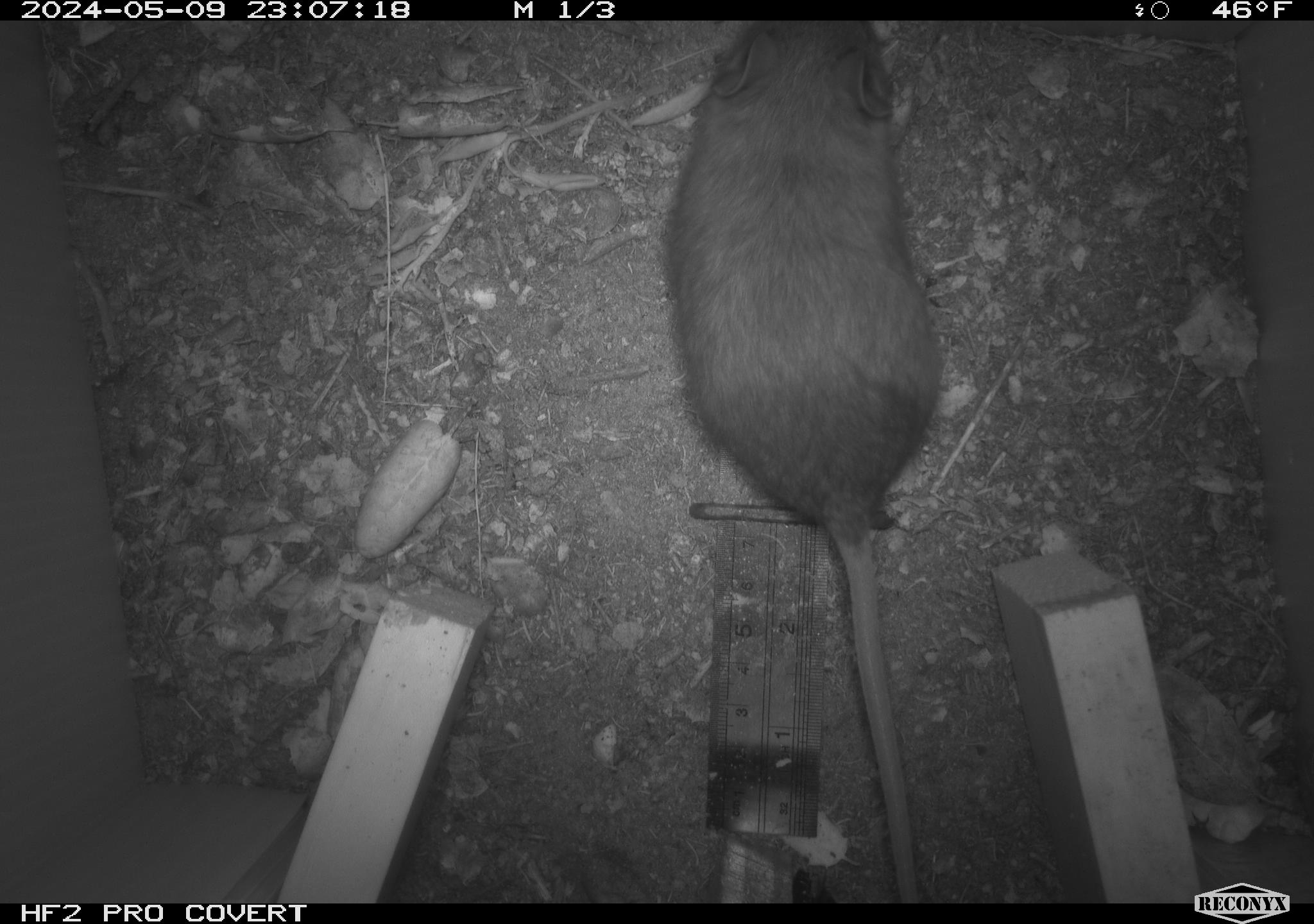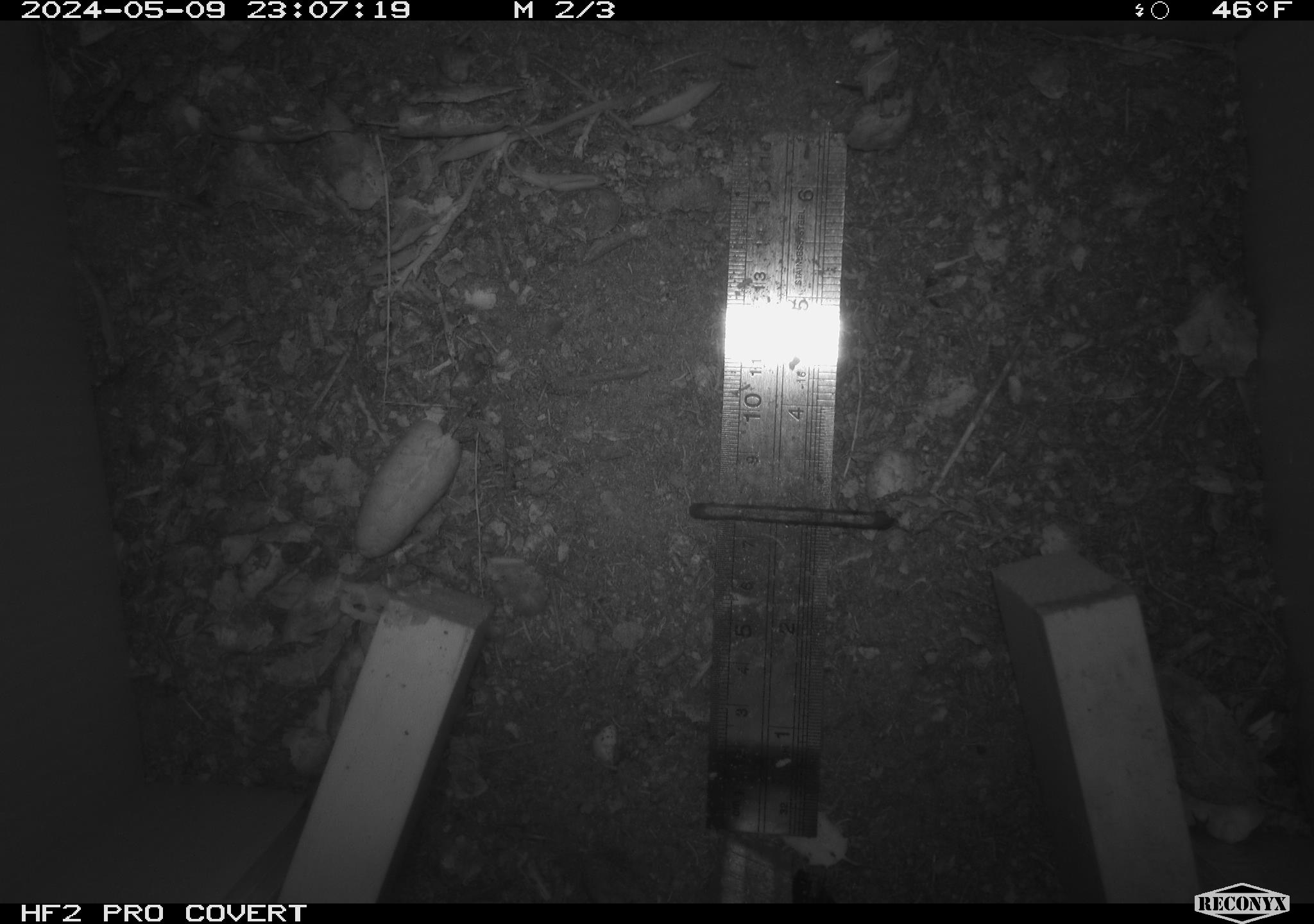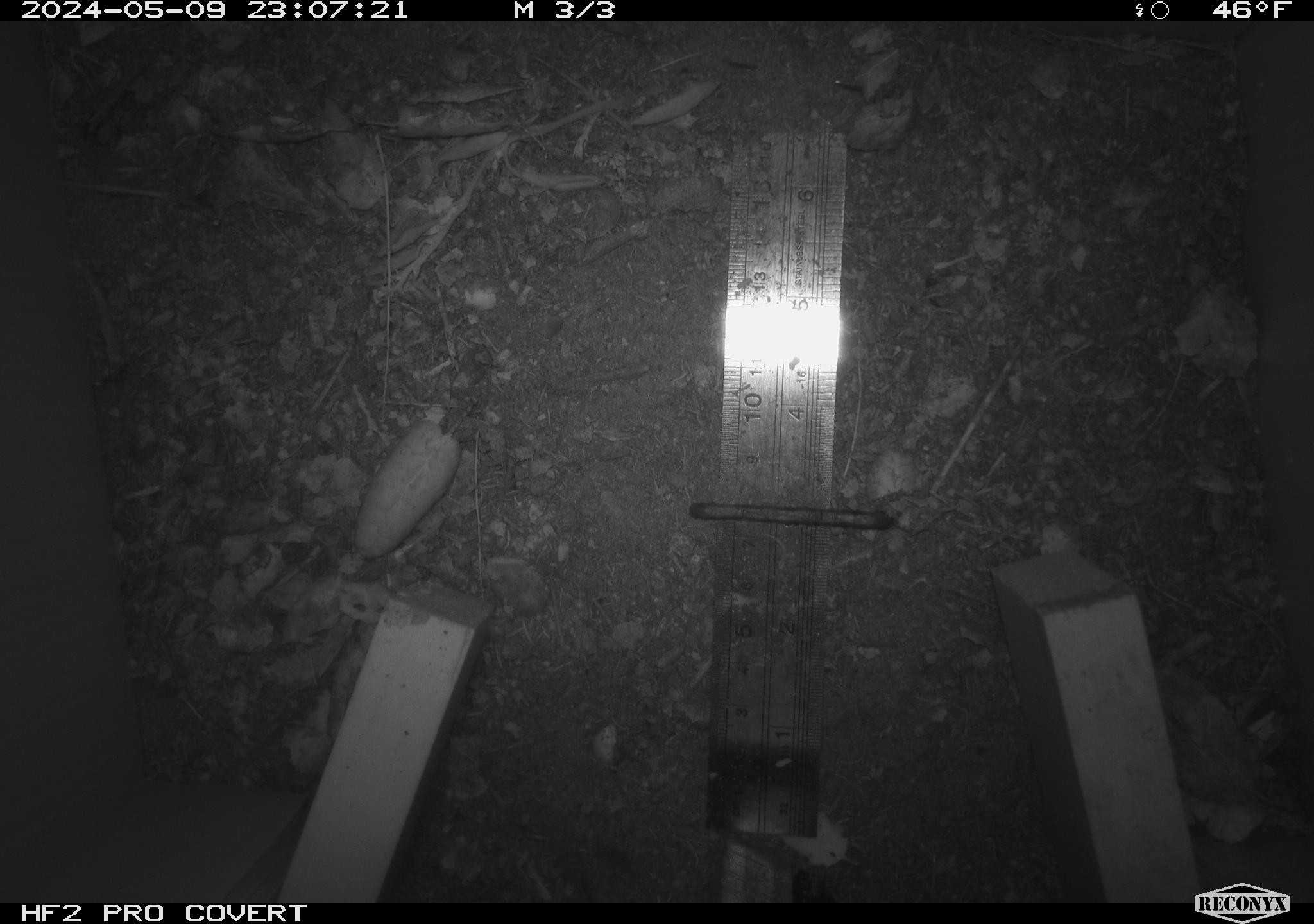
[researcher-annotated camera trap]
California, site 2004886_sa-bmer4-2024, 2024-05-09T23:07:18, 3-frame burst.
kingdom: Animalia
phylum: Chordata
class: Mammalia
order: Rodentia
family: Muridae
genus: Rattus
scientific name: Rattus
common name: rat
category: rattus species